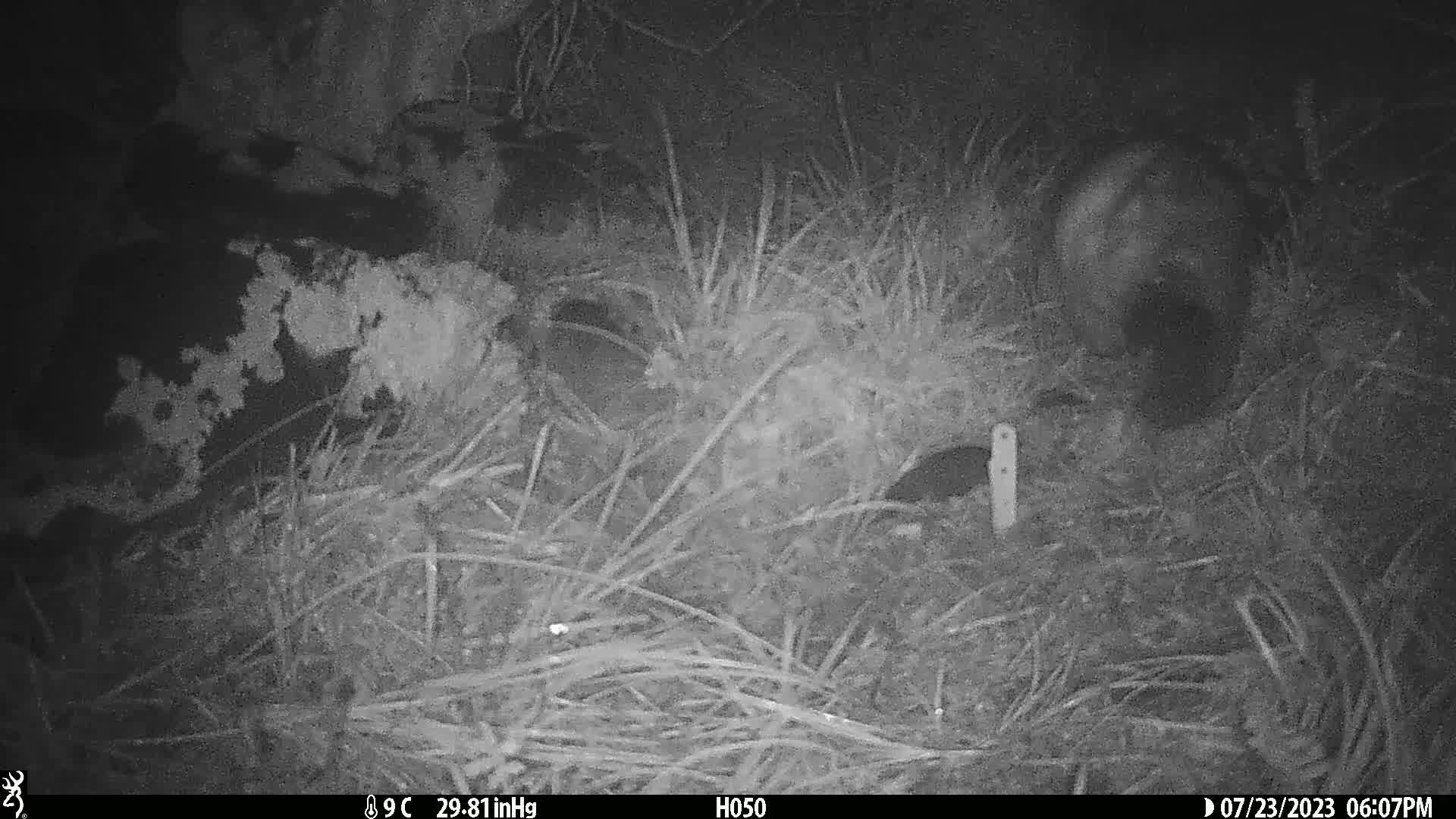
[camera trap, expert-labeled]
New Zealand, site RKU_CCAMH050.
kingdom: Animalia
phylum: Chordata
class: Mammalia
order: Diprotodontia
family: Phalangeridae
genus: Trichosurus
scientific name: Trichosurus vulpecula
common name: common brushtail possum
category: possum